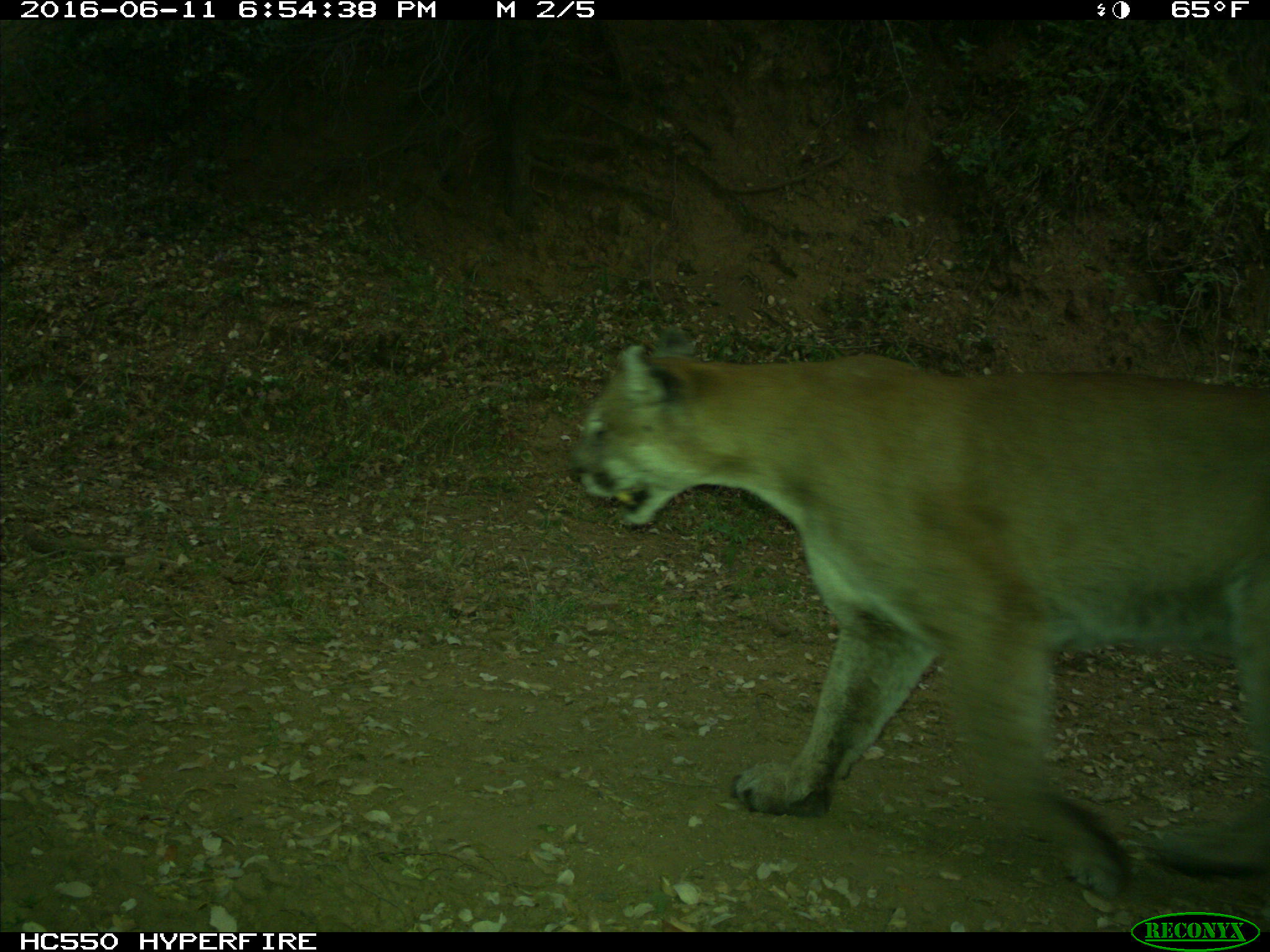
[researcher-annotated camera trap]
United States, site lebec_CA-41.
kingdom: Animalia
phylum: Chordata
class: Mammalia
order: Carnivora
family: Felidae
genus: Puma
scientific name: Puma concolor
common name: mountain lion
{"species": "Puma concolor (mountain lion)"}